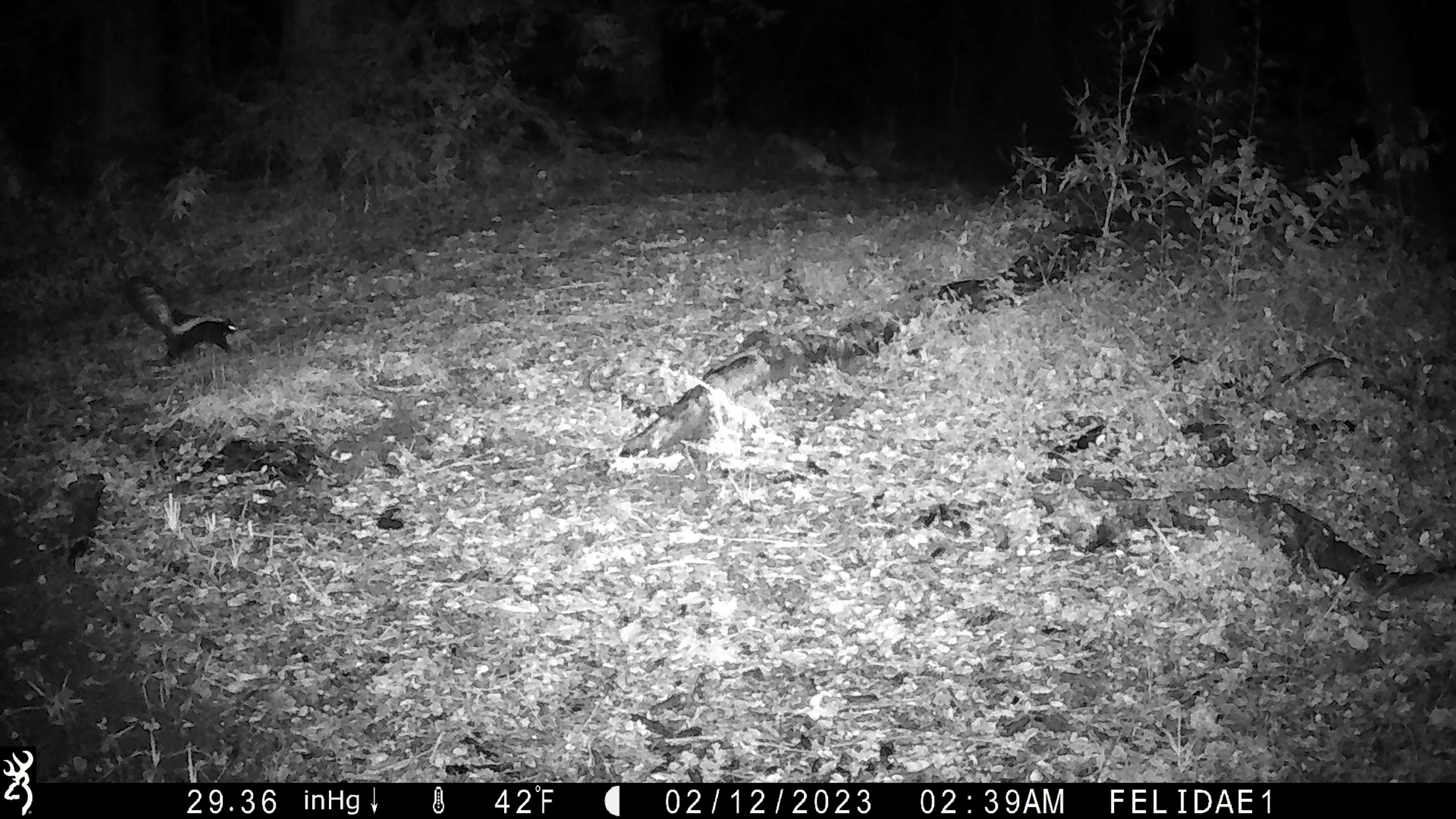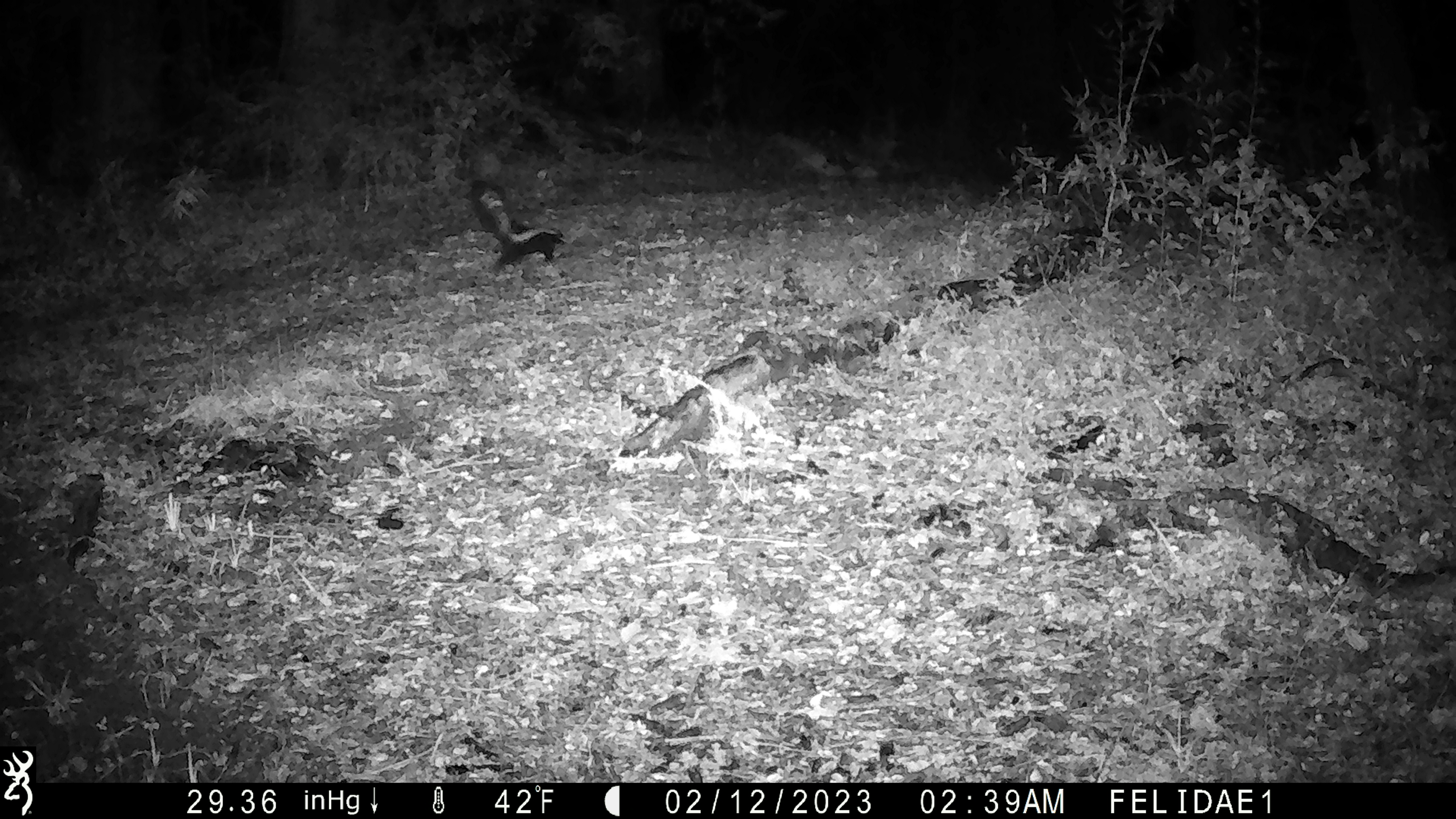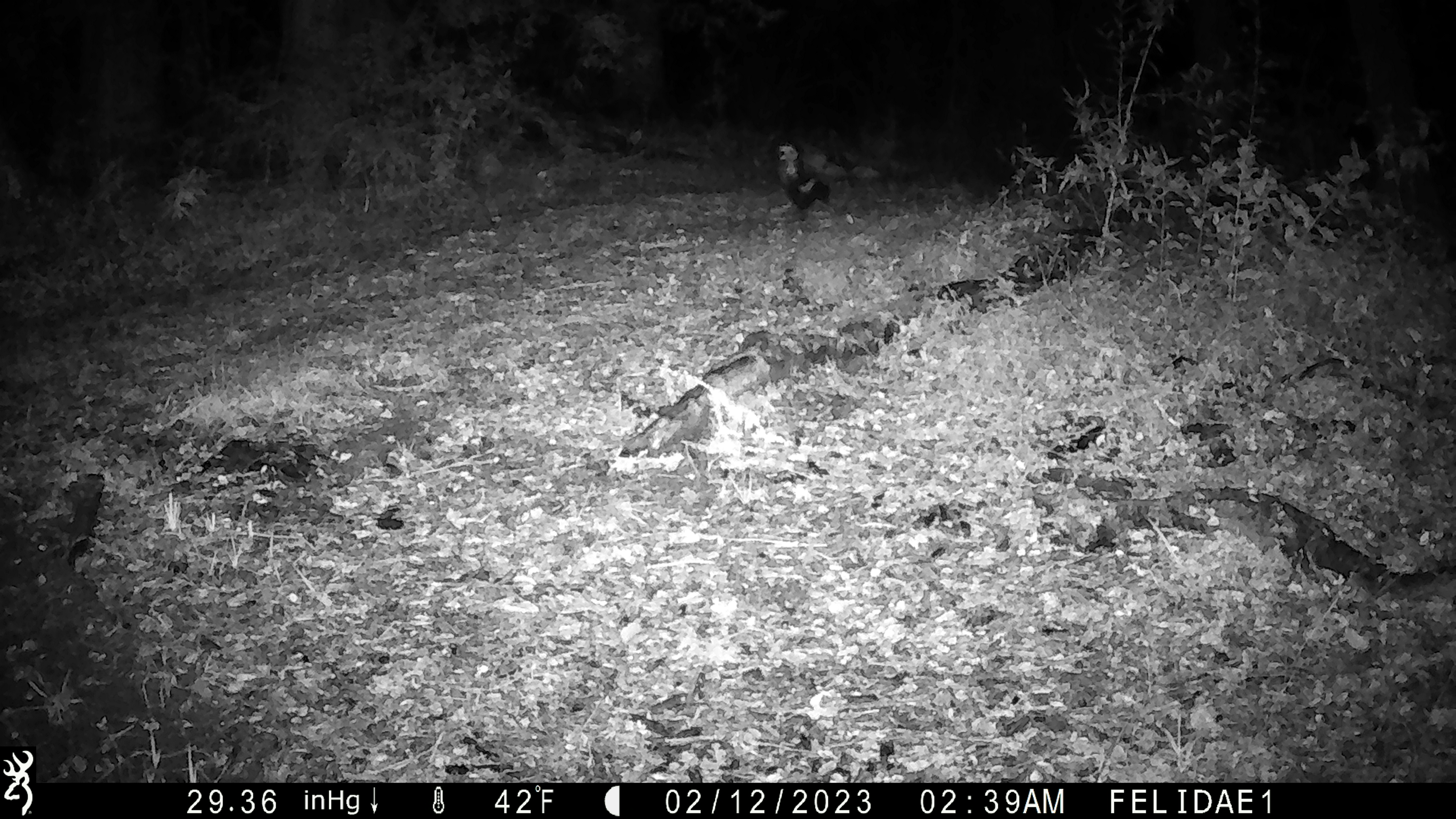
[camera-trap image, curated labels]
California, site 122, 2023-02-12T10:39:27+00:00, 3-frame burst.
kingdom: Animalia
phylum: Chordata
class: Mammalia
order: Carnivora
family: Mephitidae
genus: Mephitis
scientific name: Mephitis mephitis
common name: striped skunk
Striped skunk (Mephitis mephitis).